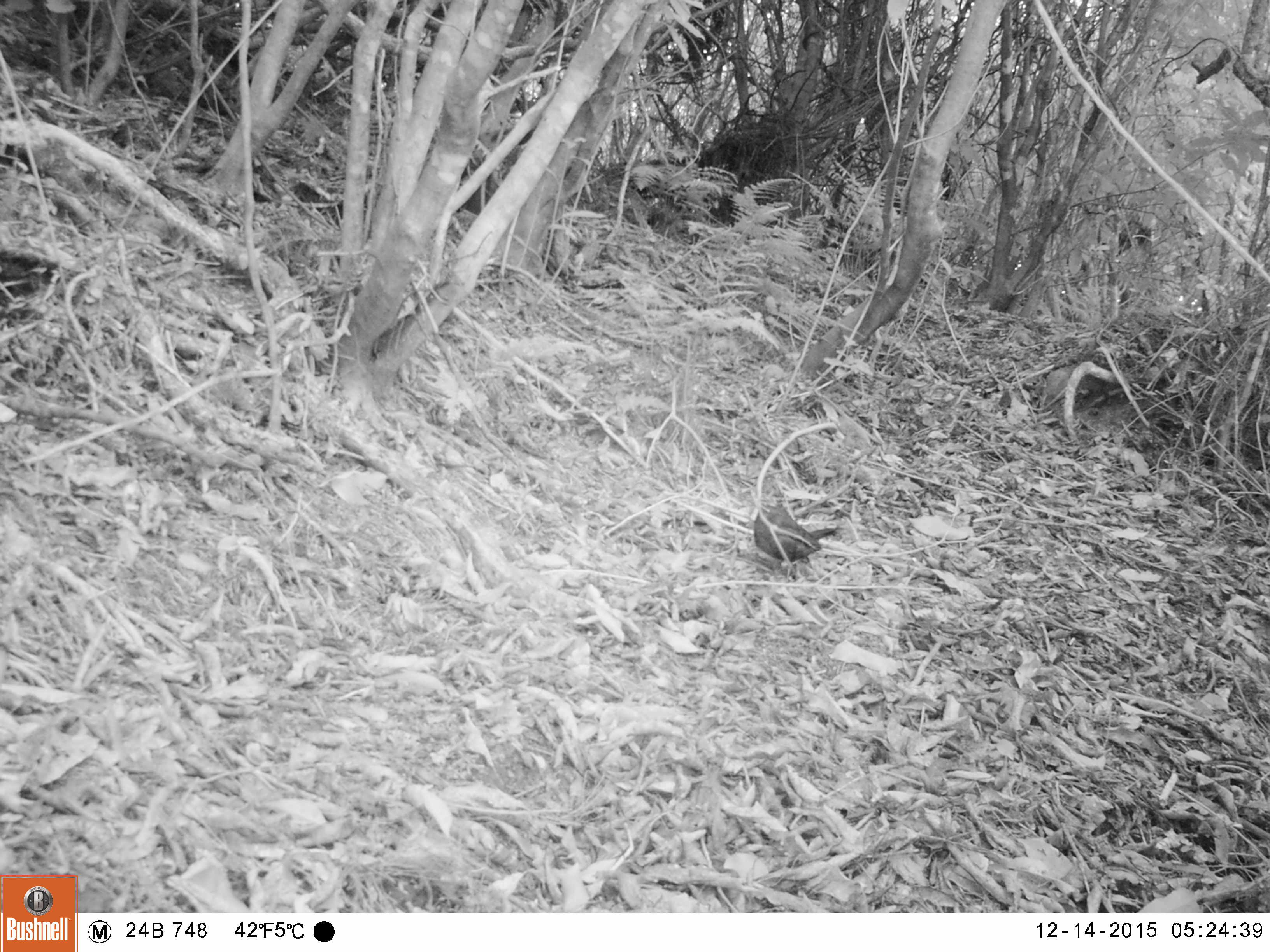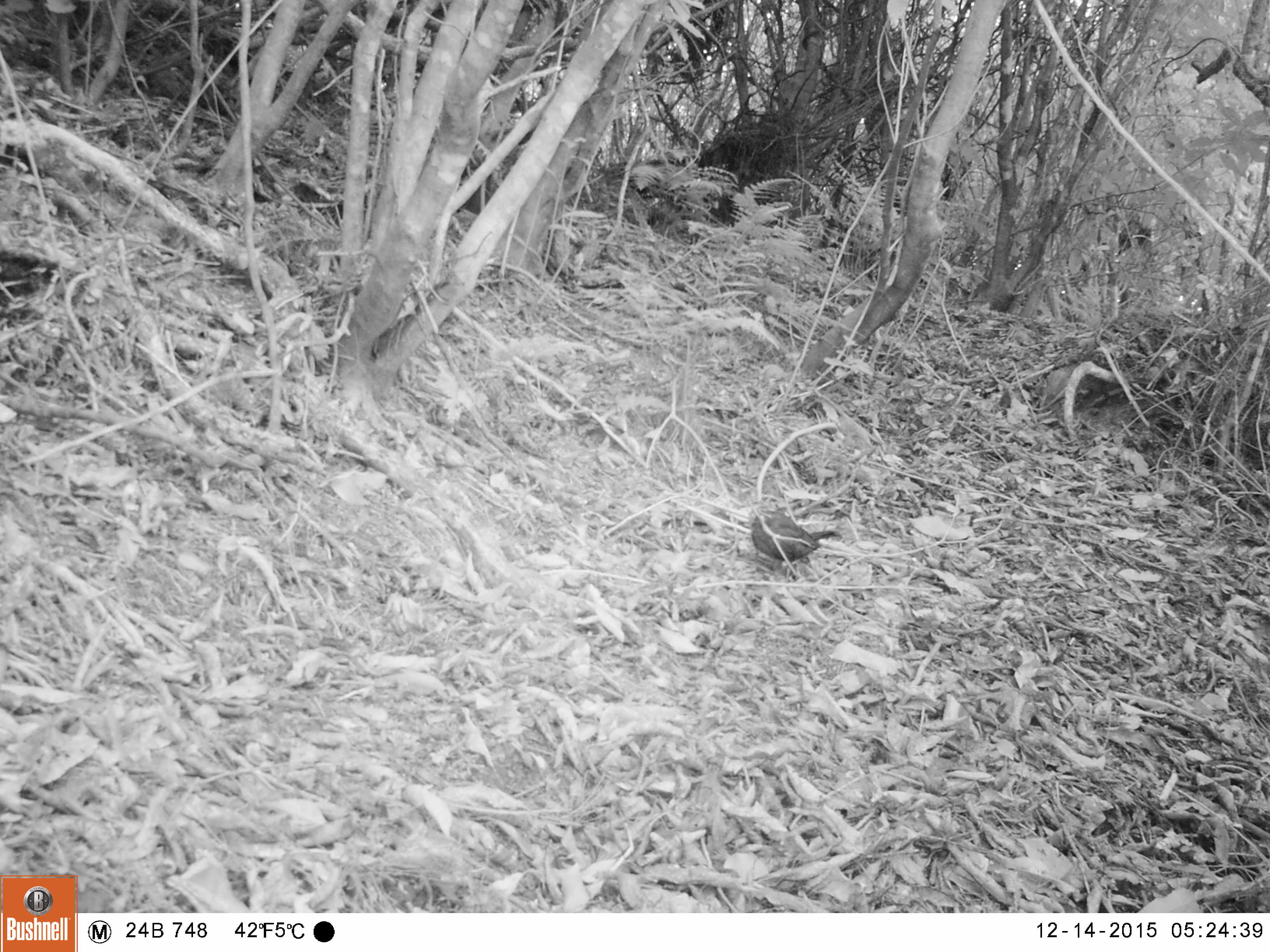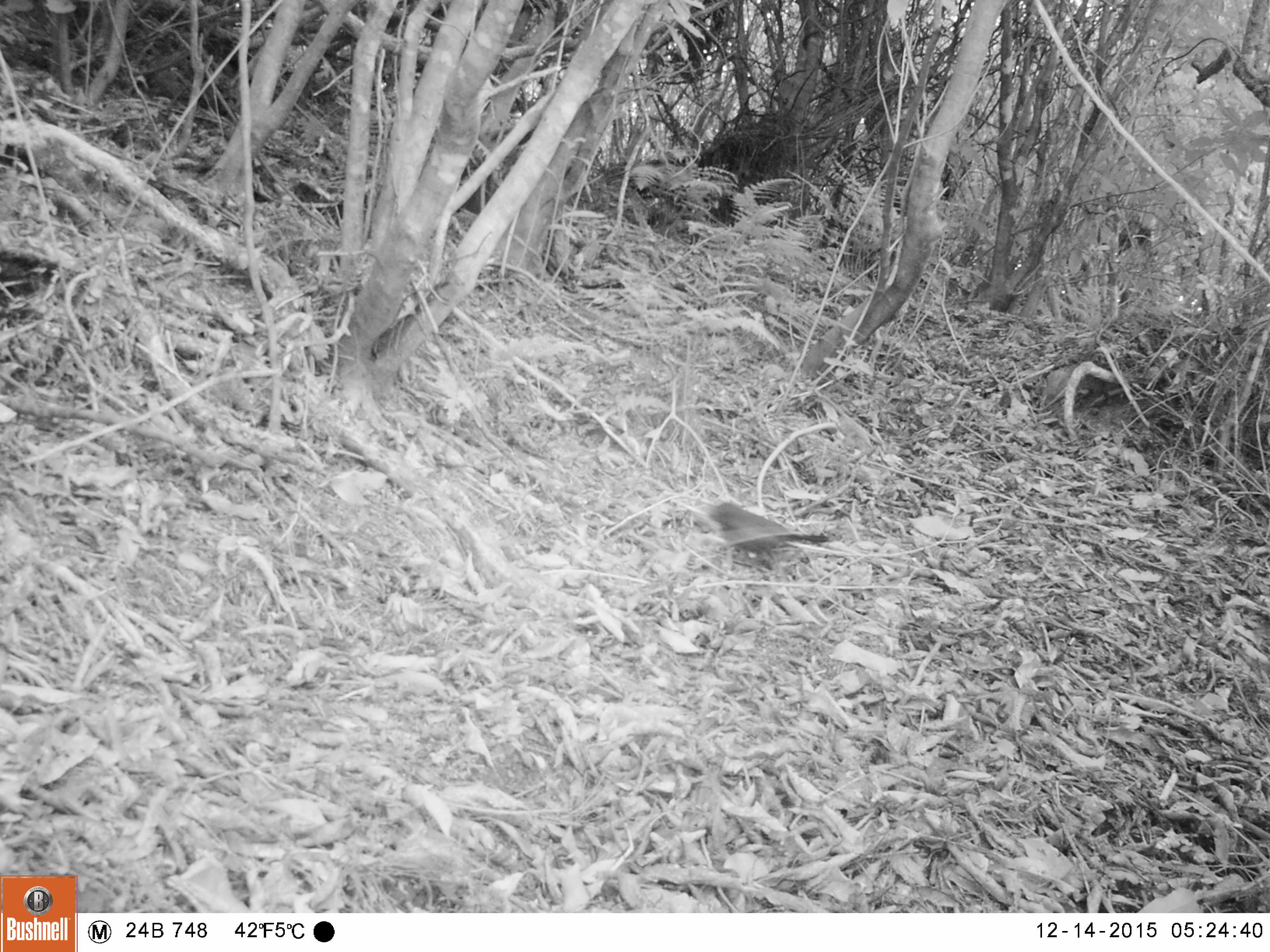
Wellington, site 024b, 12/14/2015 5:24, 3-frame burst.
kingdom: Animalia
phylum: Chordata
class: Aves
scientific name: Aves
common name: bird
Bird (Aves).